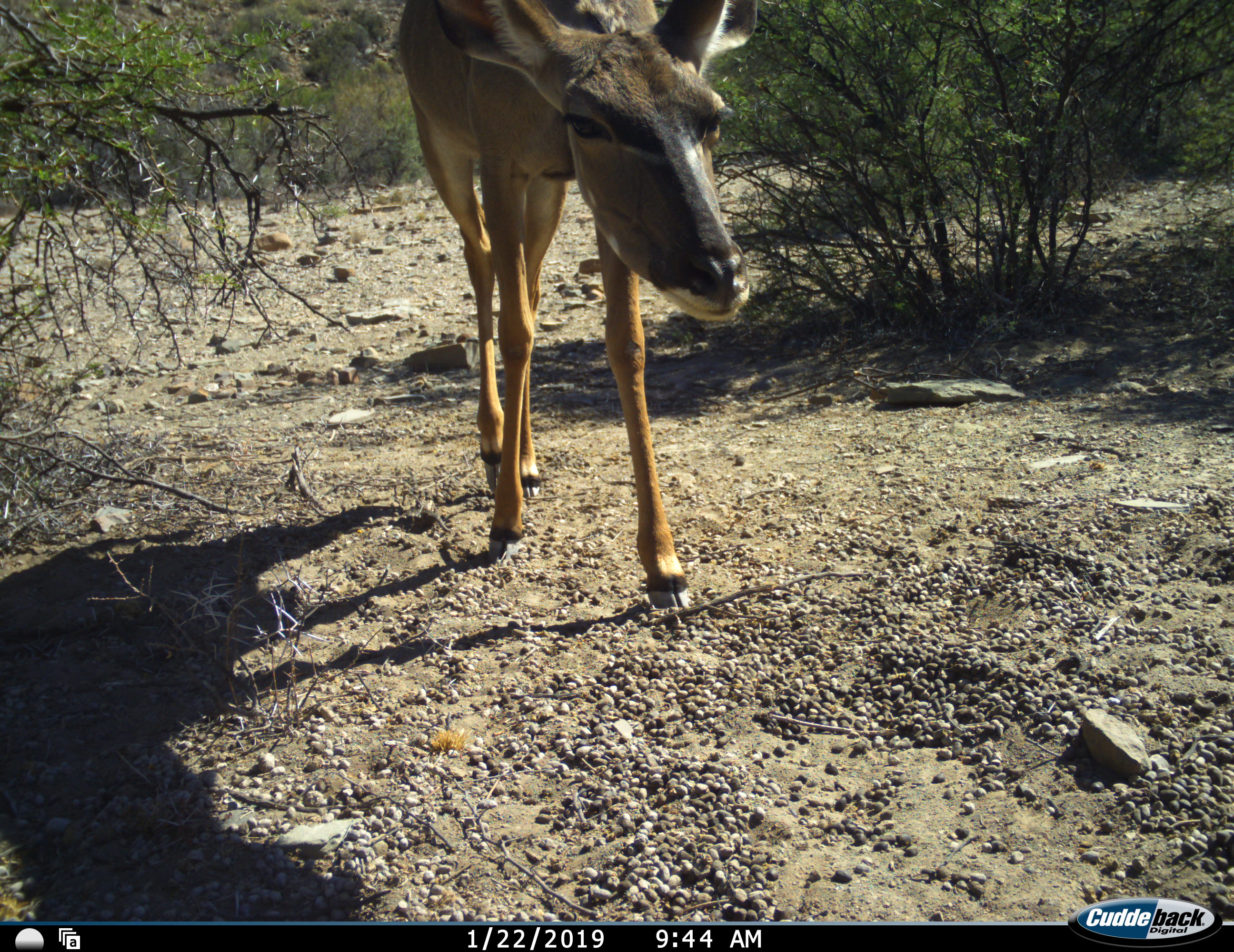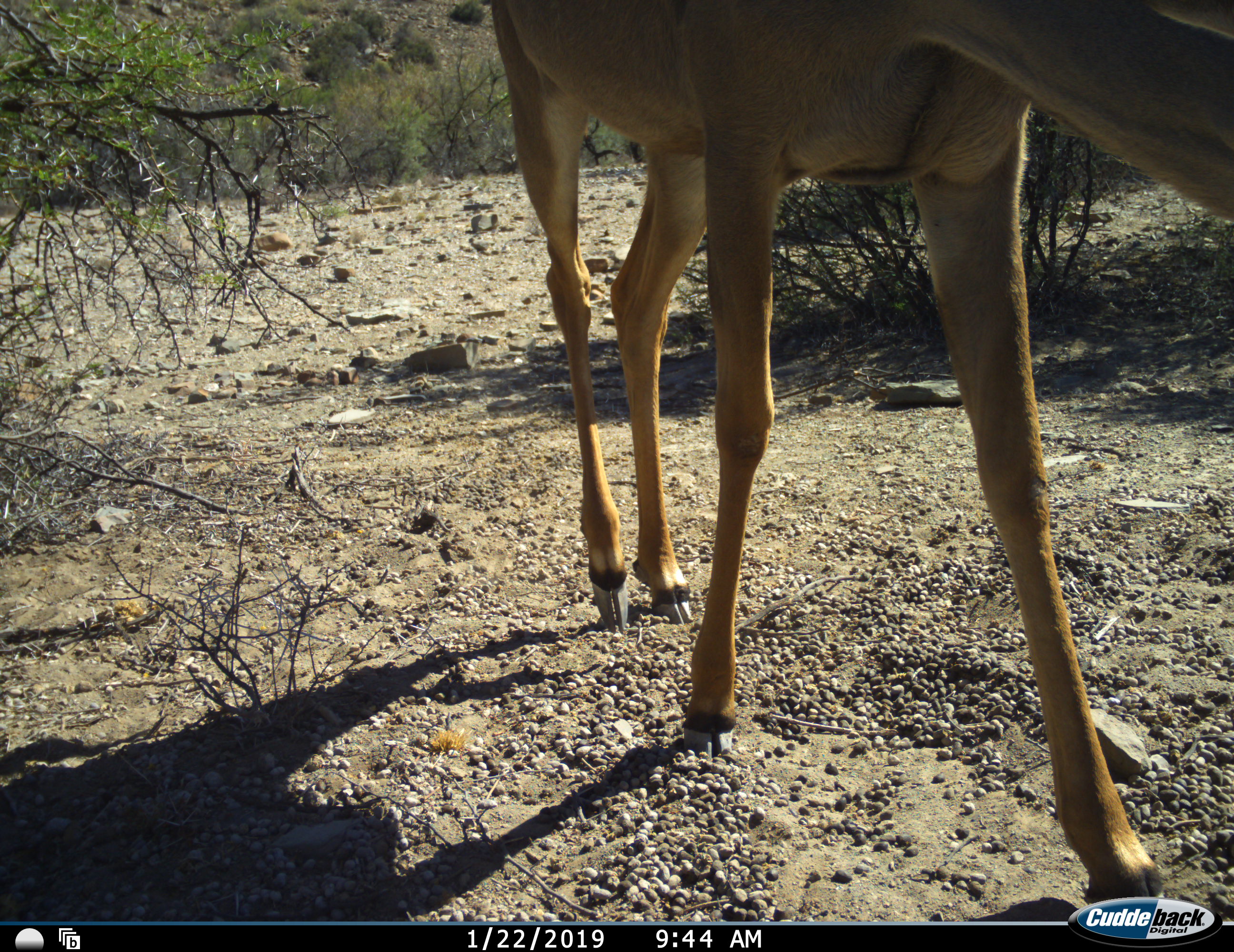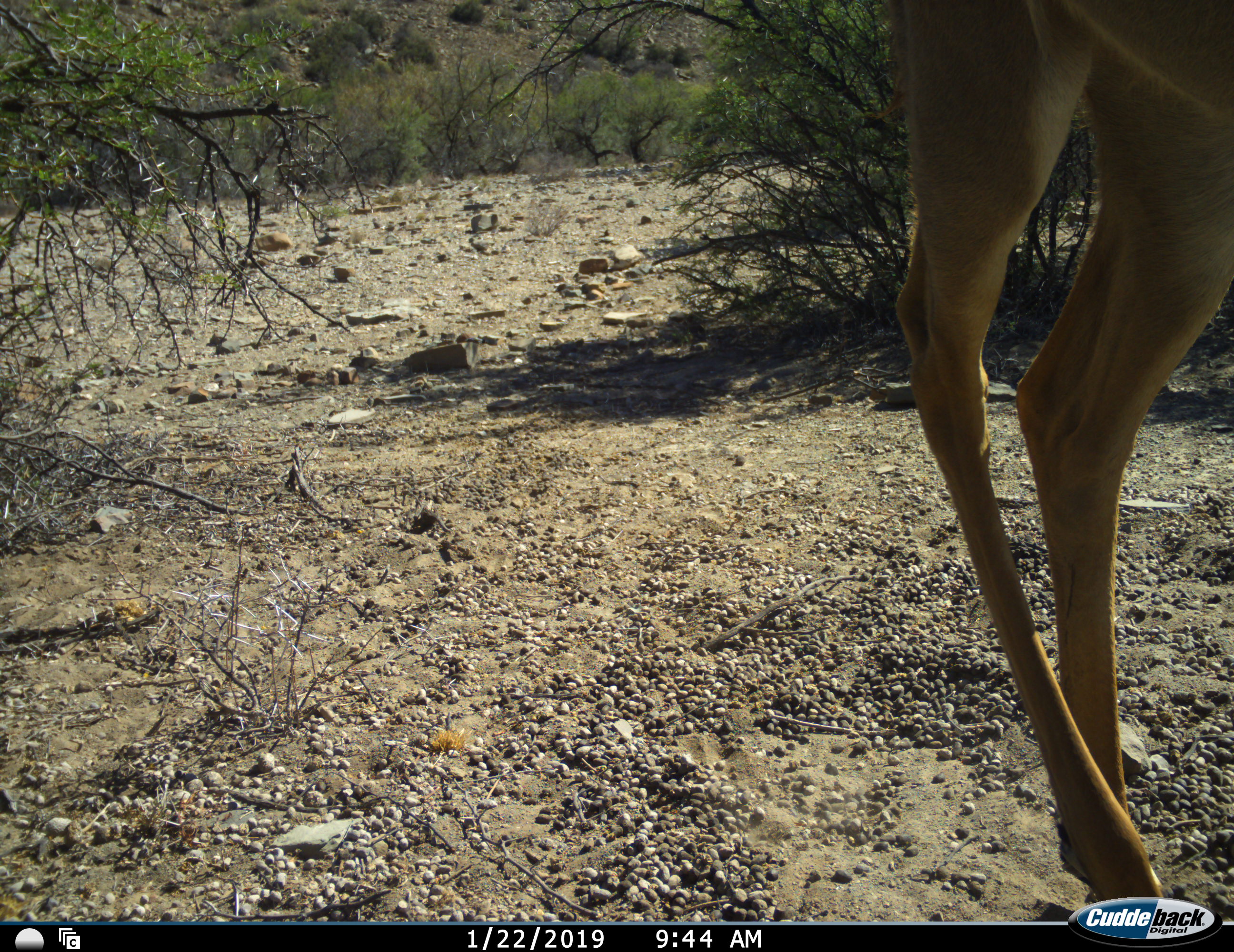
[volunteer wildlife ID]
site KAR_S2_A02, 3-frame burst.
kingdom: Animalia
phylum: Chordata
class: Mammalia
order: Artiodactyla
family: Bovidae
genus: Tragelaphus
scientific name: Tragelaphus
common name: kudu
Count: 1.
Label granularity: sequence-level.